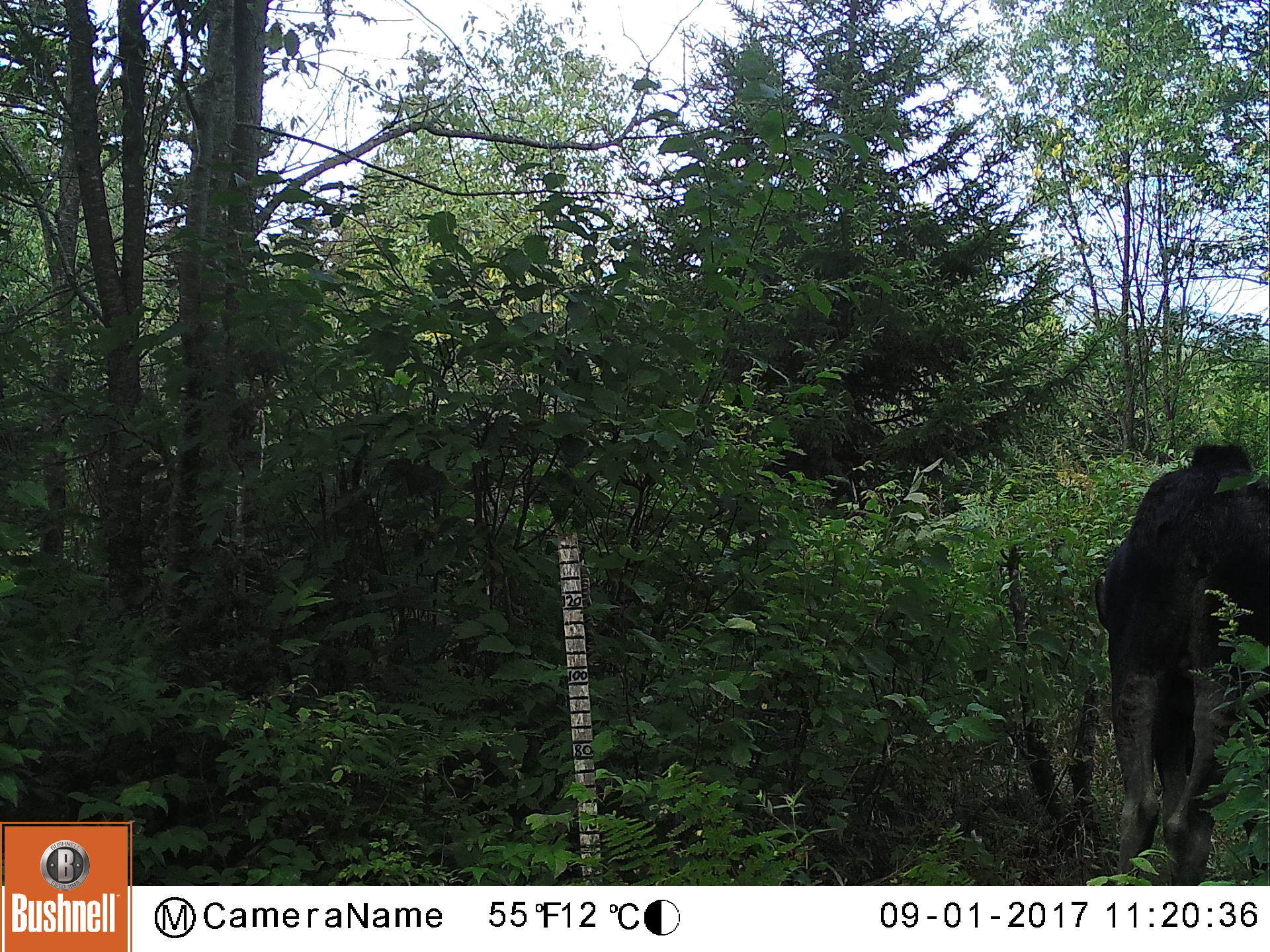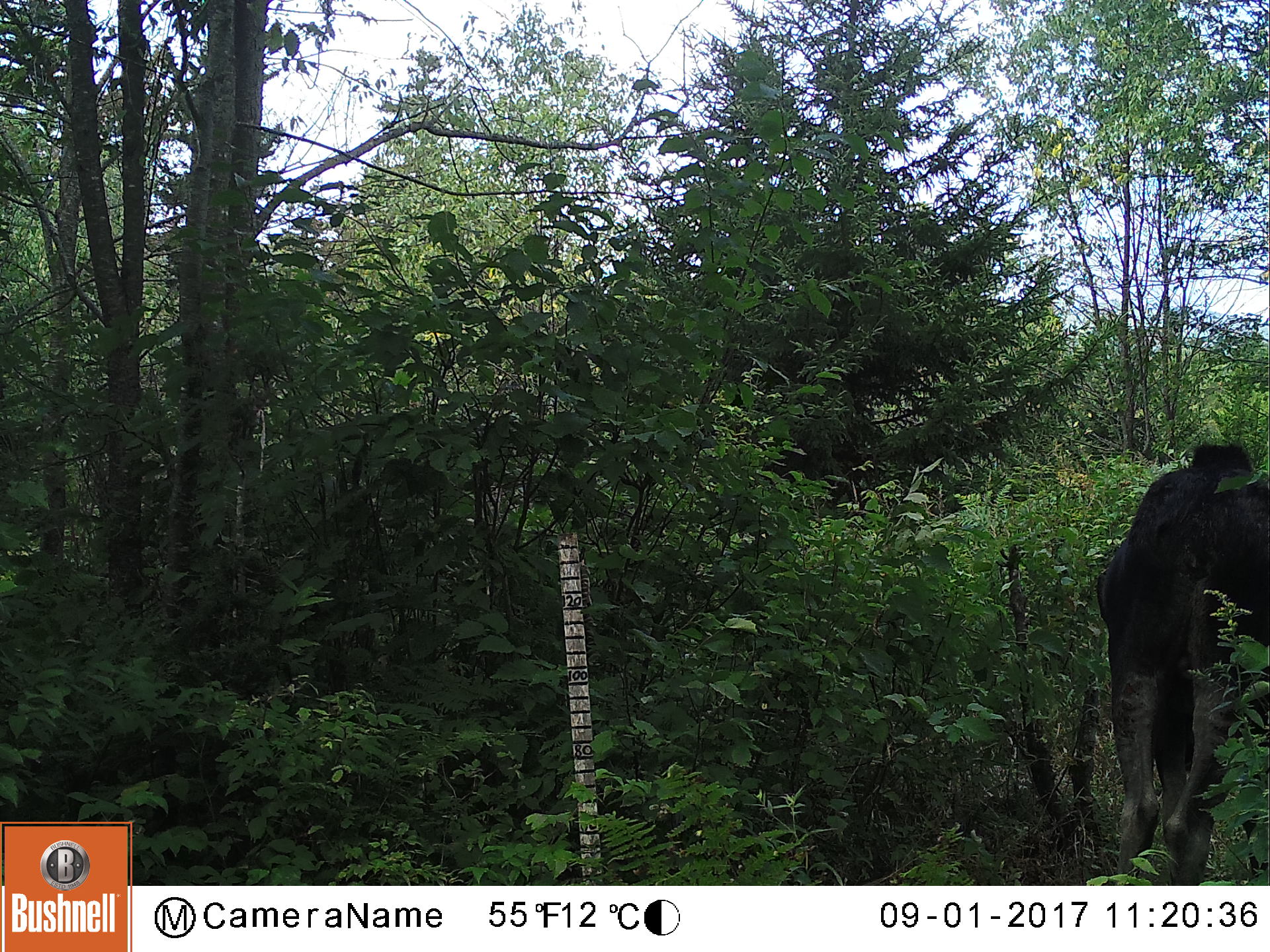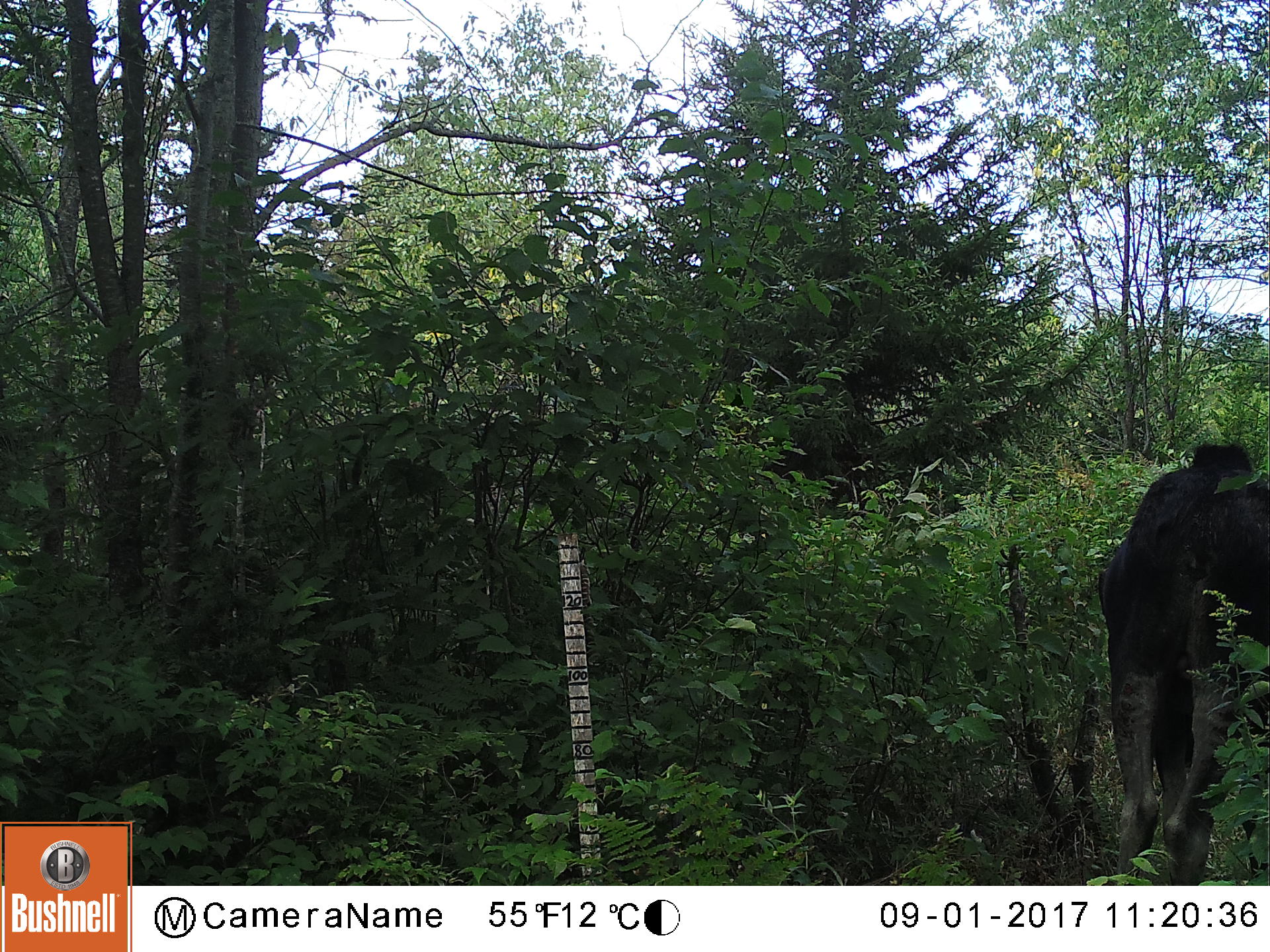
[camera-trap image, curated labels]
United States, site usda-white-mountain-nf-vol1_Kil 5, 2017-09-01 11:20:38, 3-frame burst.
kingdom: Animalia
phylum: Chordata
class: Mammalia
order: Artiodactyla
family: Cervidae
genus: Alces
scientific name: Alces alces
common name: moose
Moose (Alces alces).